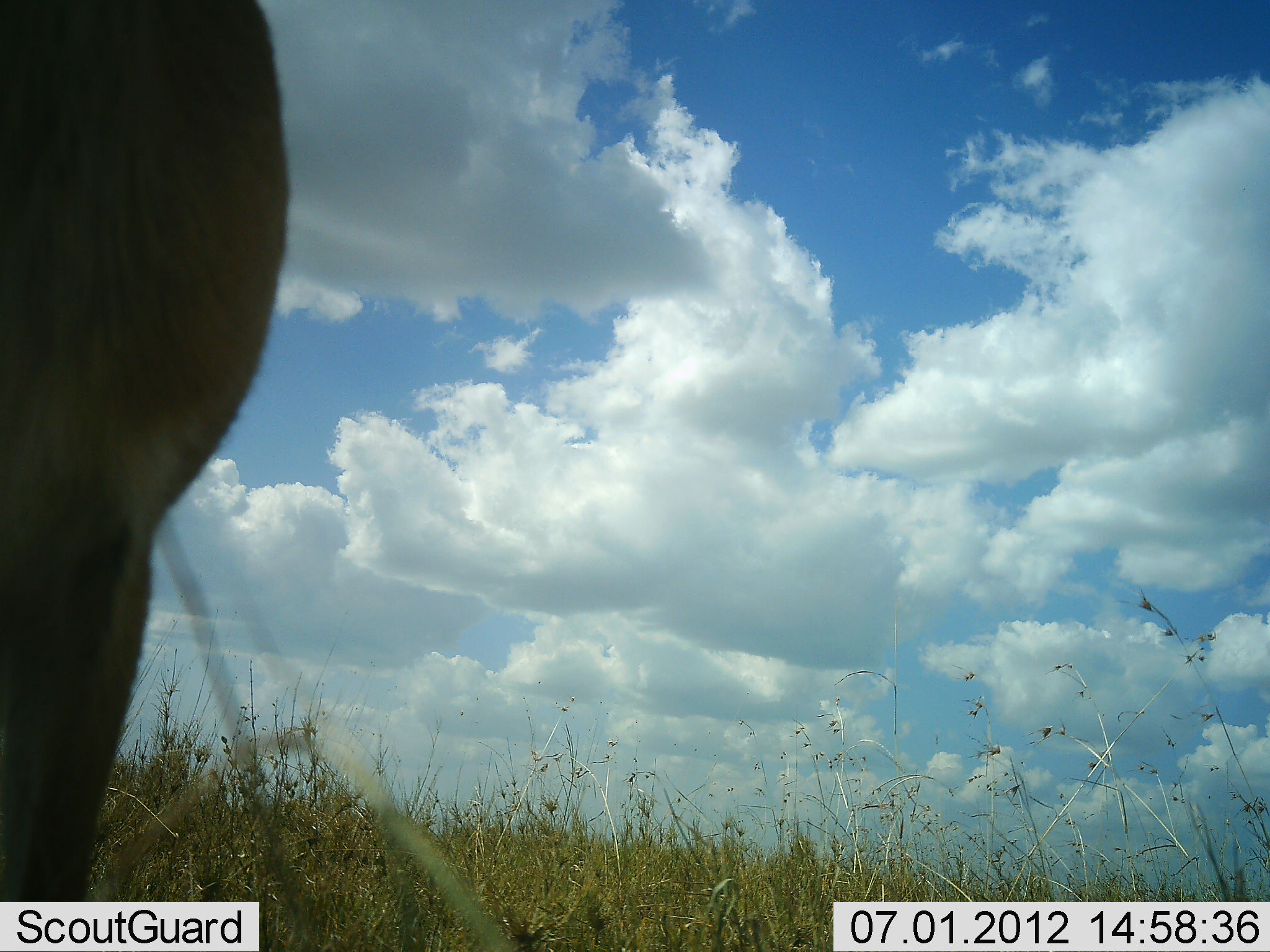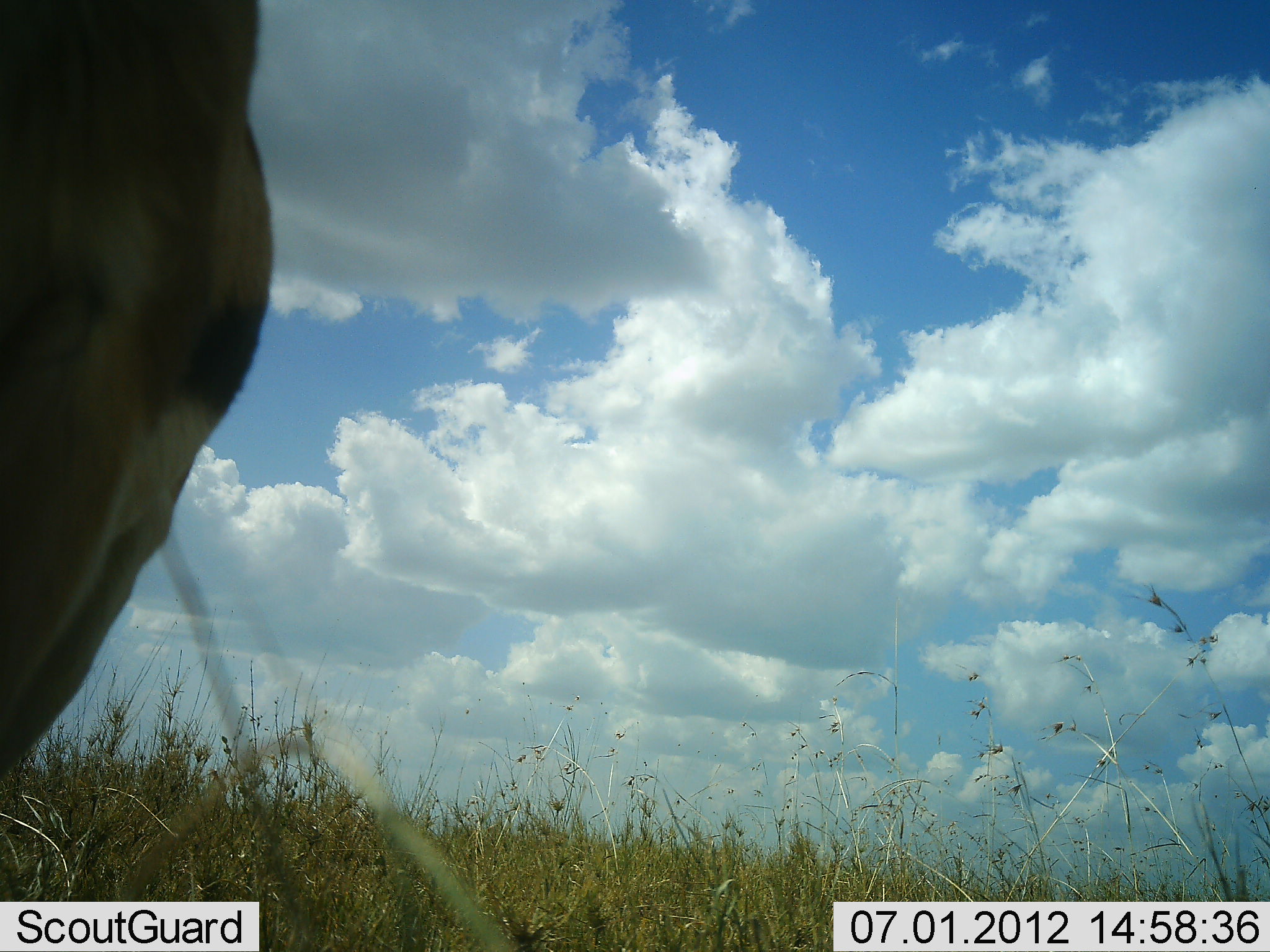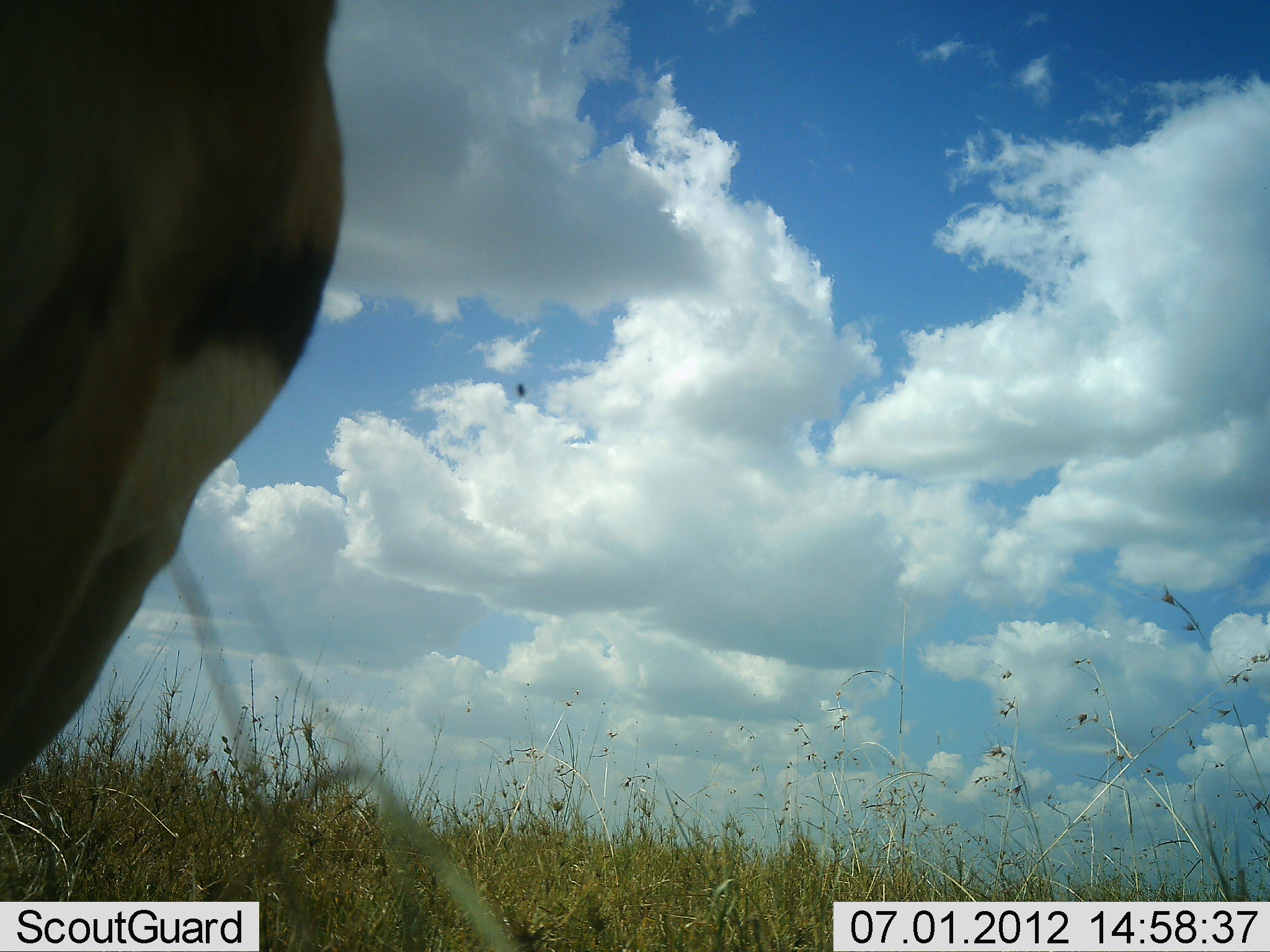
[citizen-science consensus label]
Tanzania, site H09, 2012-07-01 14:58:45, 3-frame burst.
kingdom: Animalia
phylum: Chordata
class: Mammalia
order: Artiodactyla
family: Bovidae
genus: Eudorcas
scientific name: Eudorcas thomsonii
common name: thomson's gazelle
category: gazellethomsons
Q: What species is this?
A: Gazellethomsons (thomson's gazelle) (Eudorcas thomsonii).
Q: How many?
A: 1.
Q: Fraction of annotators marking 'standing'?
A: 90%.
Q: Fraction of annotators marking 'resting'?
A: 0%.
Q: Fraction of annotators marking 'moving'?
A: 0%.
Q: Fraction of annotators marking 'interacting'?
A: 0%.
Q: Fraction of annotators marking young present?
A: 0%.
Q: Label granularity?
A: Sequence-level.